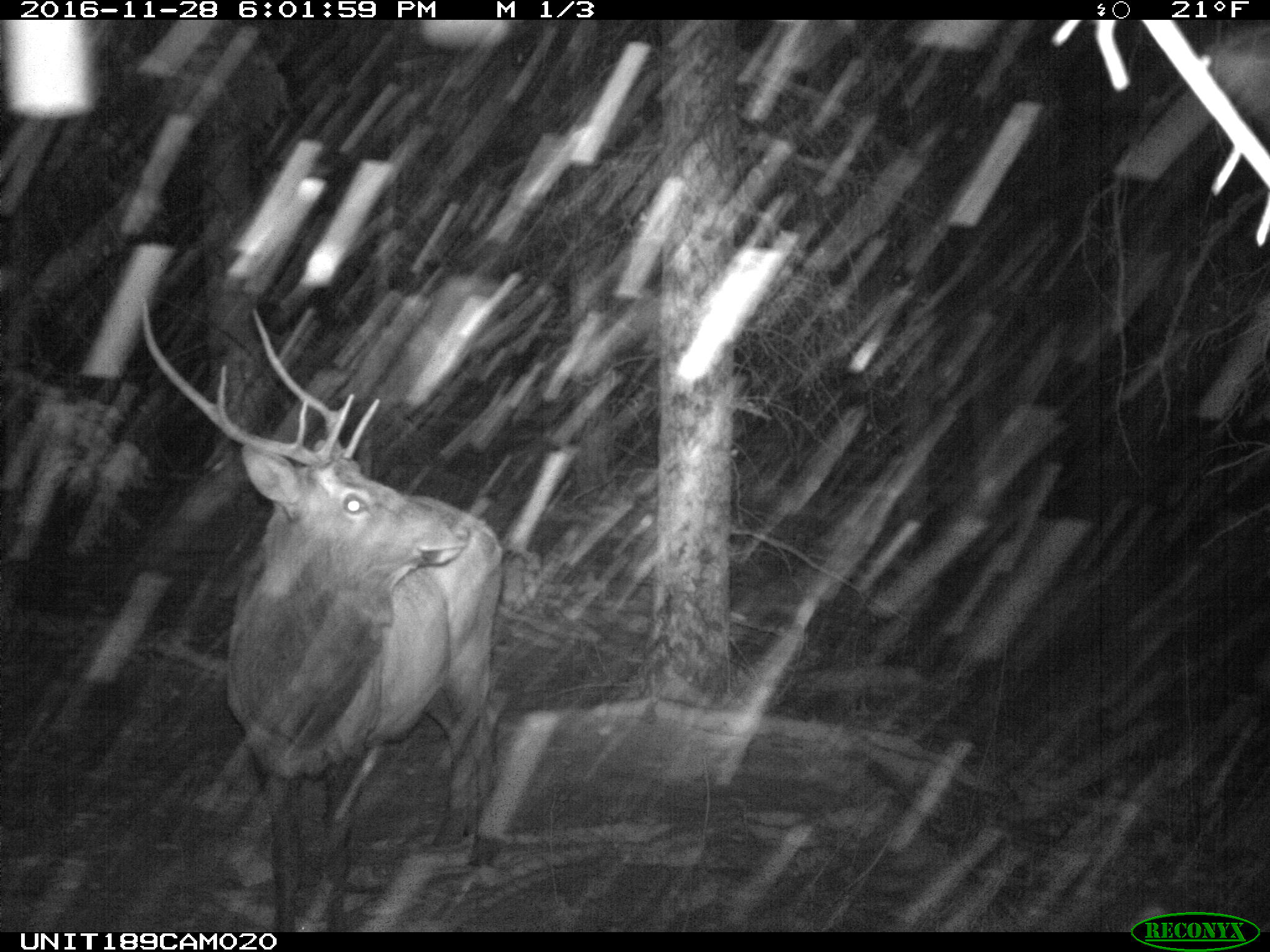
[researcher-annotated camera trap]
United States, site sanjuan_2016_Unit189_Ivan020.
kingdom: Animalia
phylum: Chordata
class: Mammalia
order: Artiodactyla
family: Cervidae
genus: Cervus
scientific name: Cervus elaphus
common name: red deer